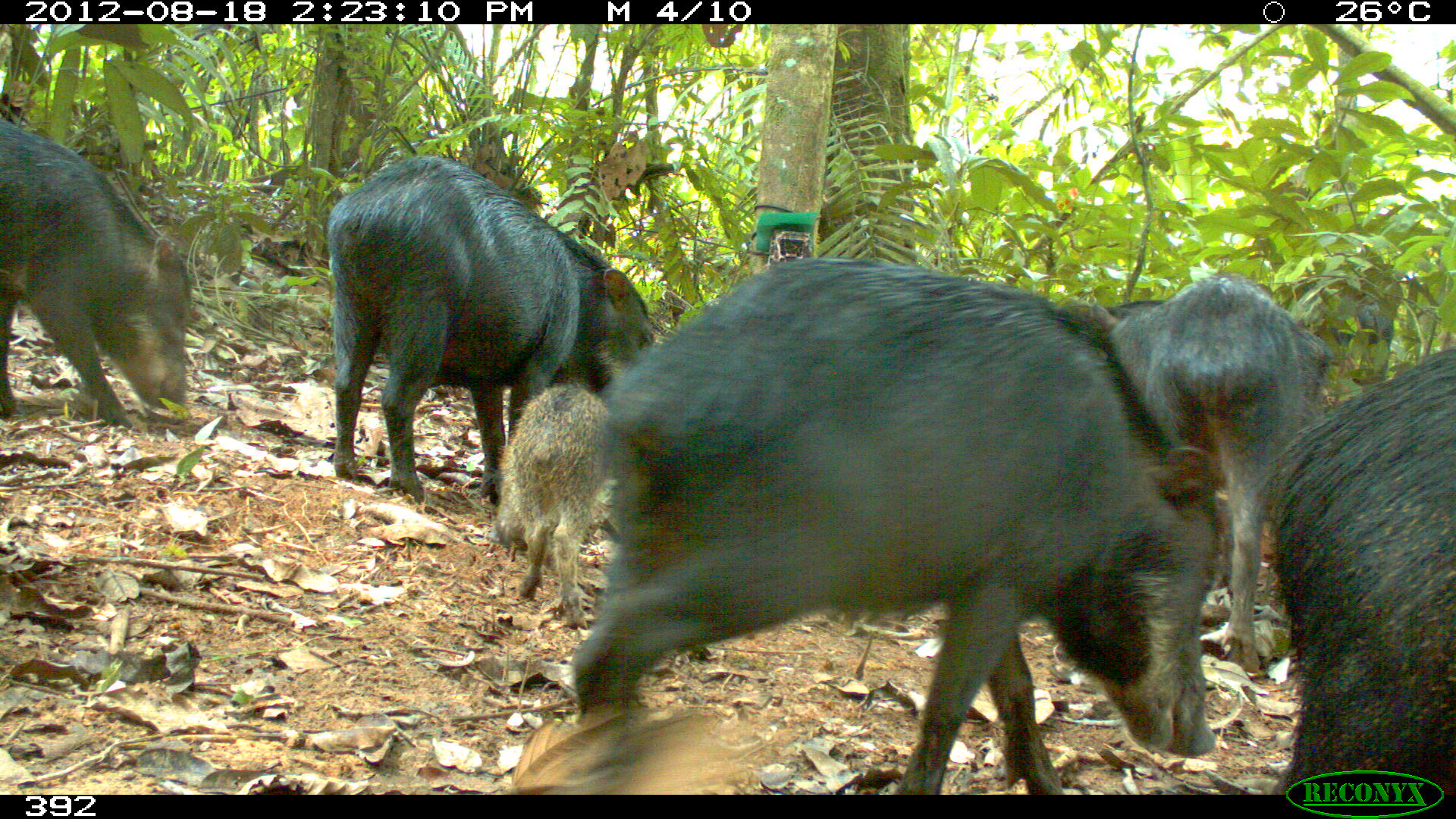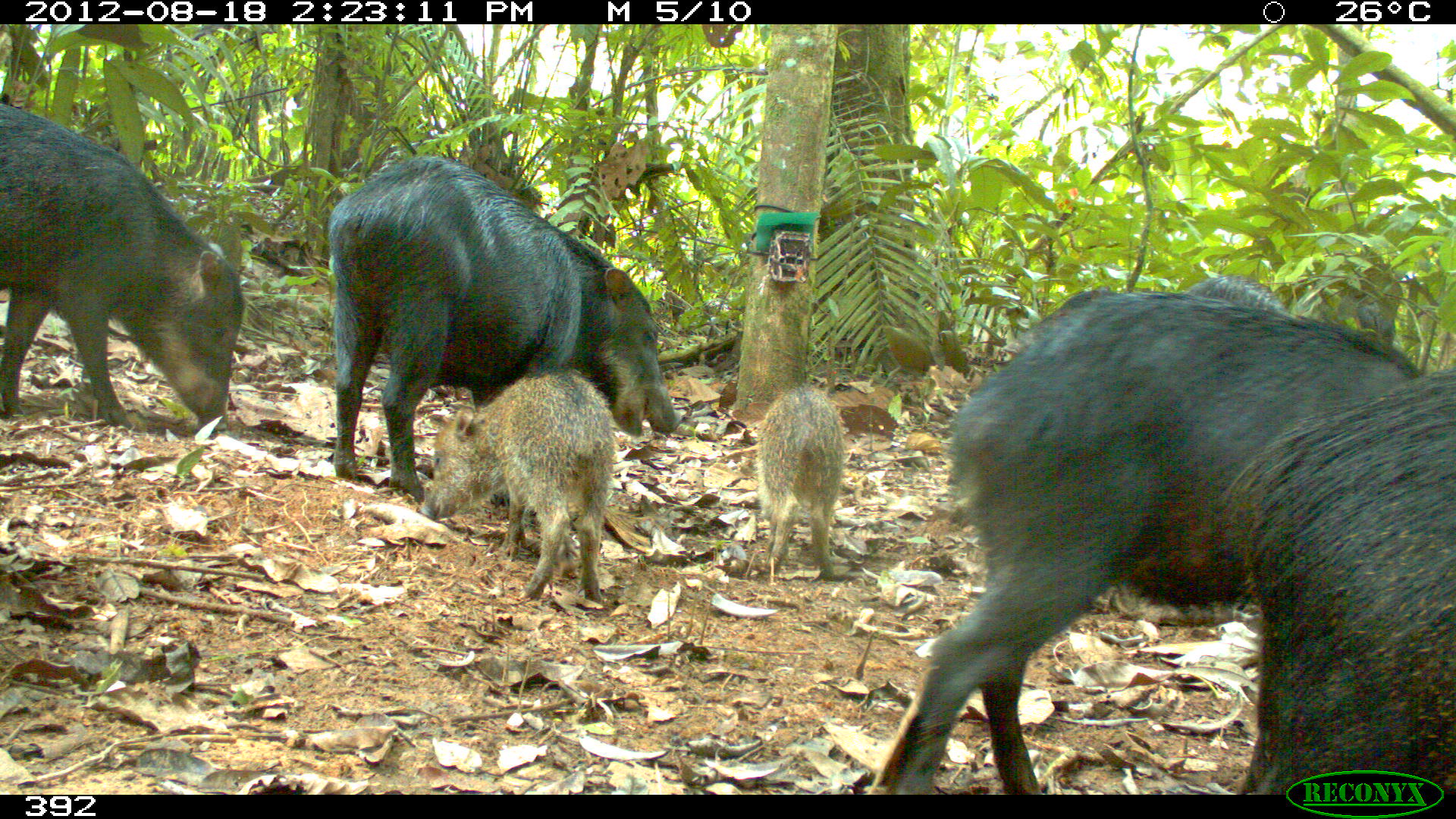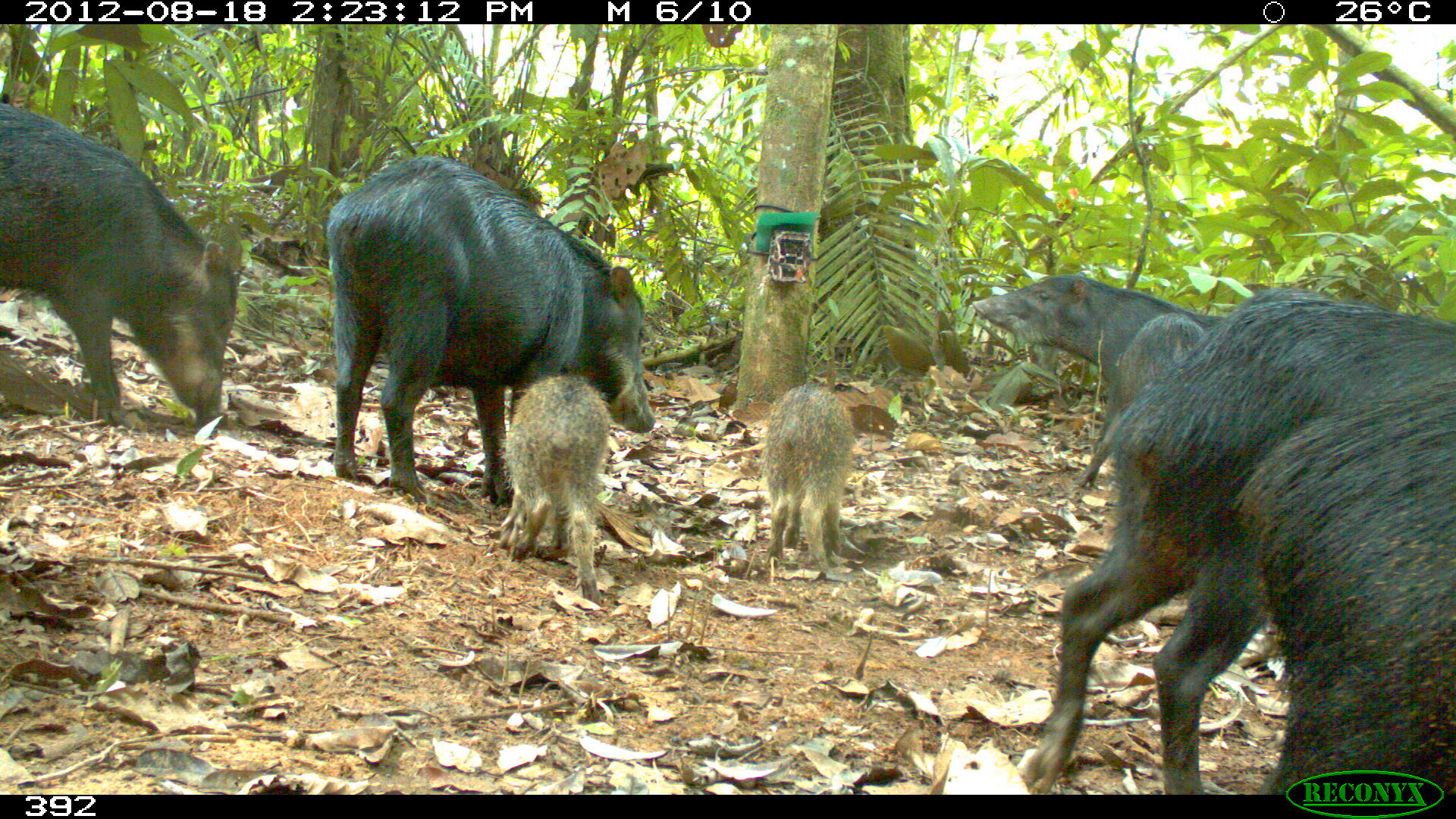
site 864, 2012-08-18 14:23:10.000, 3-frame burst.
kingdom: Animalia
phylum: Chordata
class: Mammalia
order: Artiodactyla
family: Tayassuidae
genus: Tayassu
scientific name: Tayassu pecari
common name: white-lipped peccary